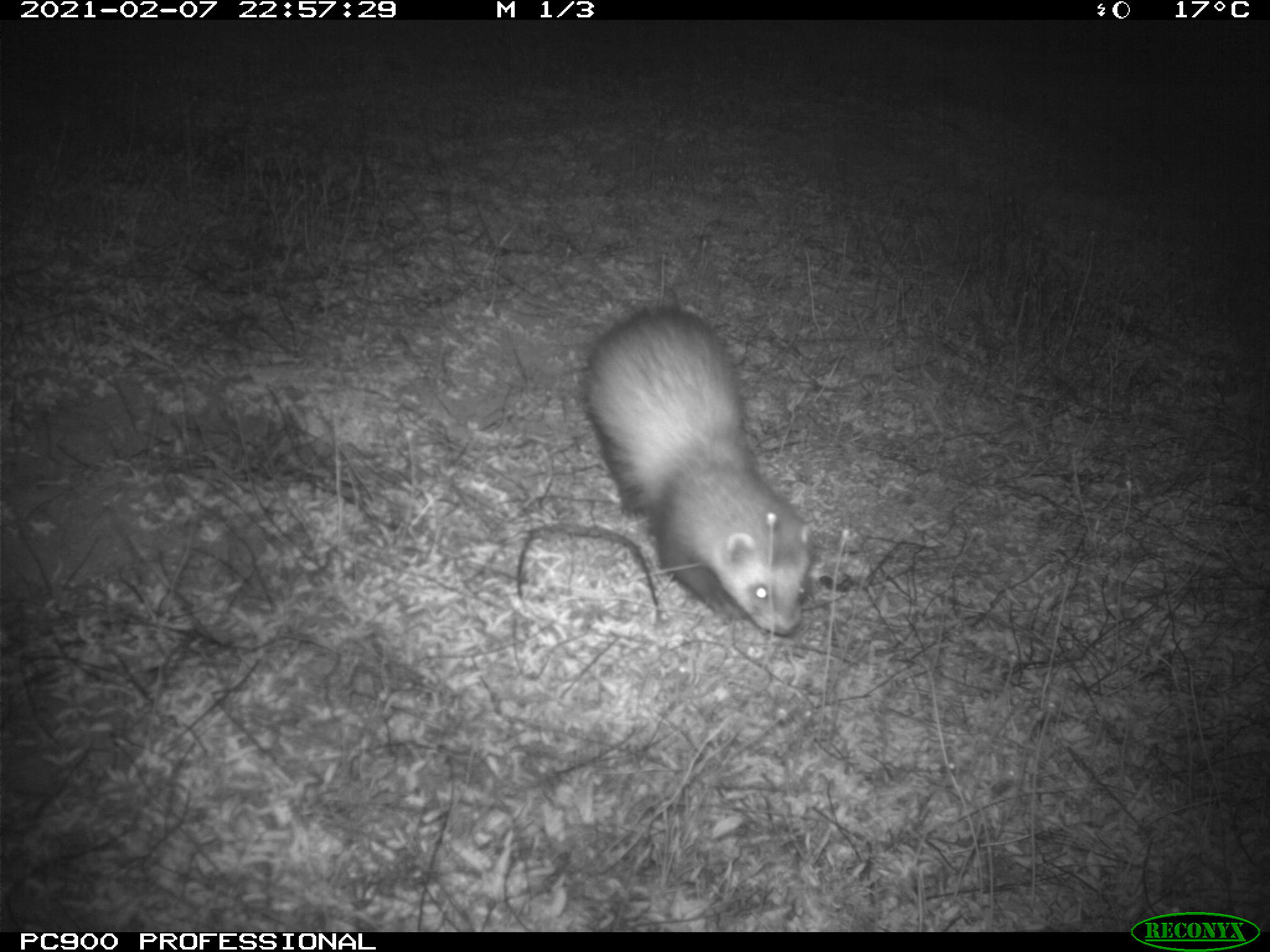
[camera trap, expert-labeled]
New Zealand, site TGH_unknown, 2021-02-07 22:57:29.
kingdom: Animalia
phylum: Chordata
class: Mammalia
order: Carnivora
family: Mustelidae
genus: Mustela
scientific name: Mustela furo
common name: ferret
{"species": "ferret (Mustela furo)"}